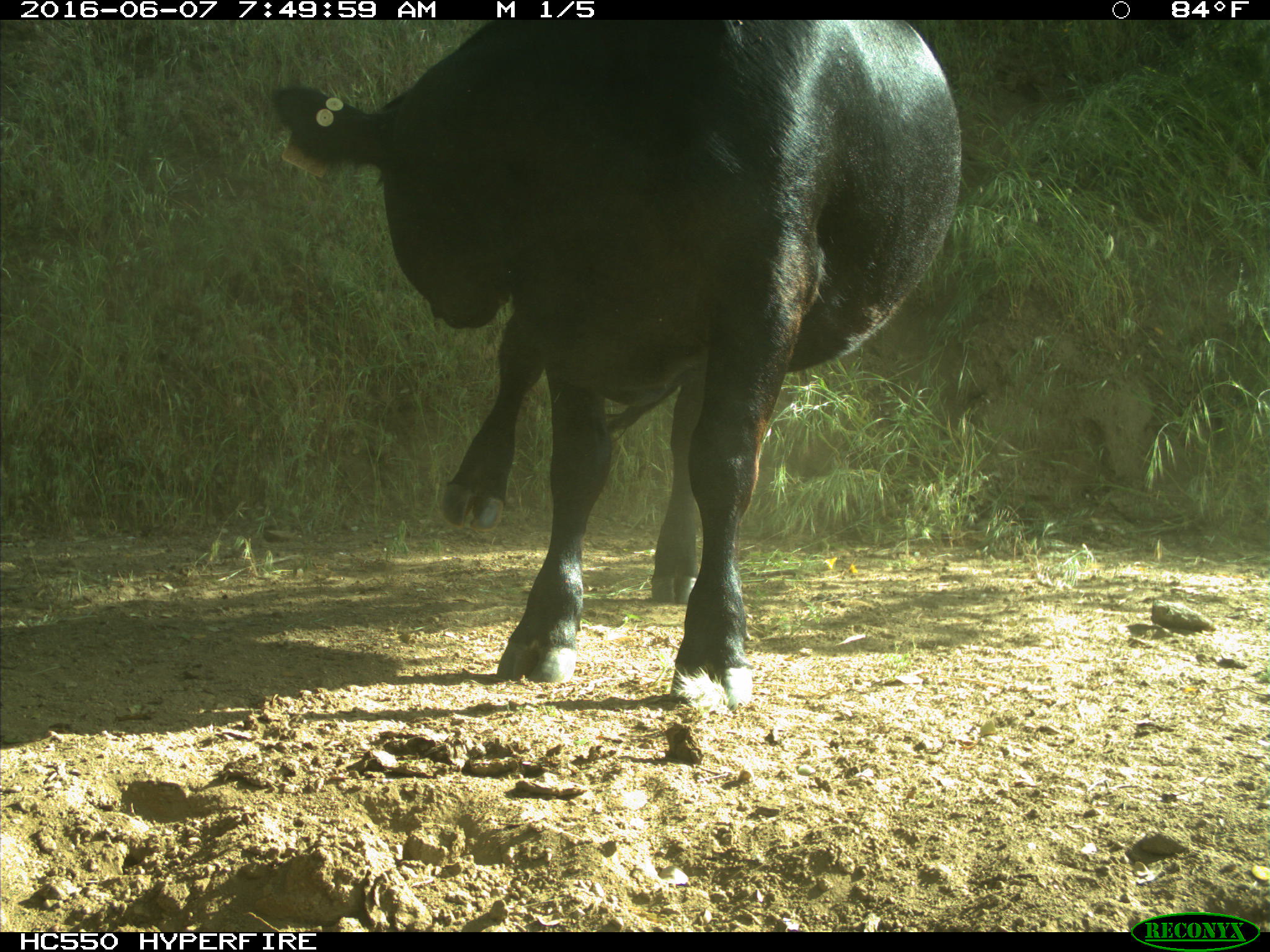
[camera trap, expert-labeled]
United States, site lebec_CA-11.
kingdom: Animalia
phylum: Chordata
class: Mammalia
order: Artiodactyla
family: Bovidae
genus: Bos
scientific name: Bos taurus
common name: domestic cow